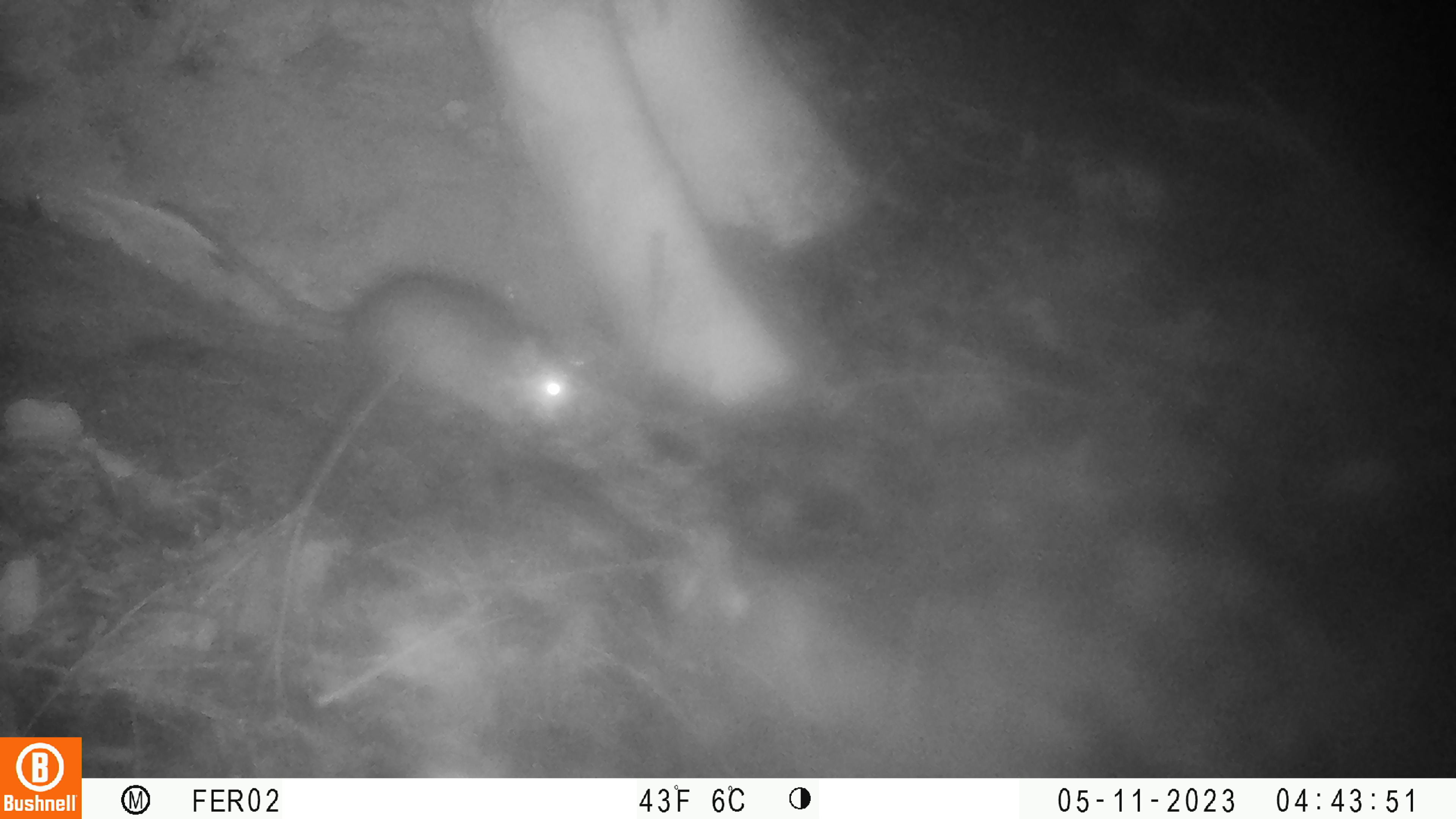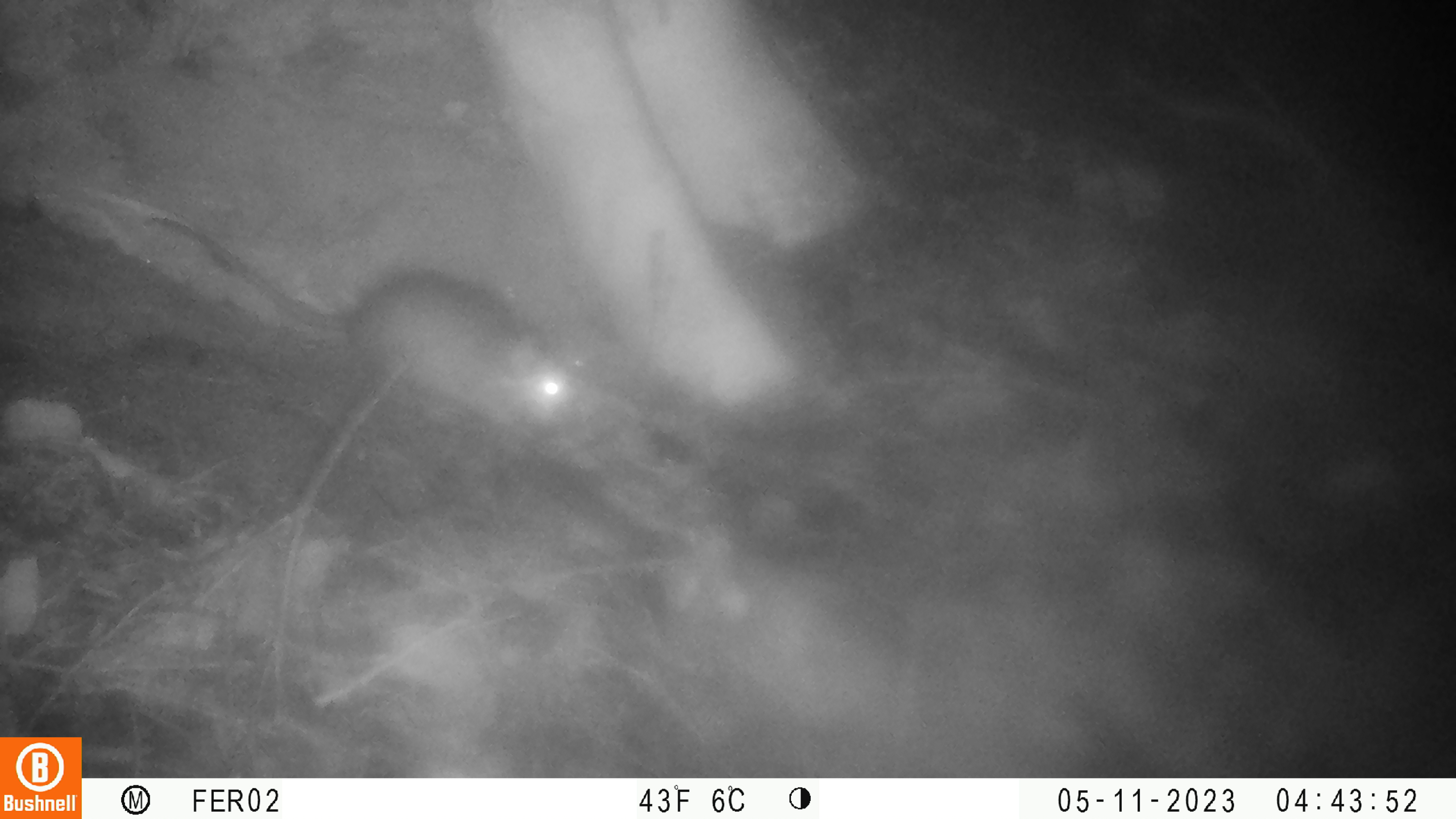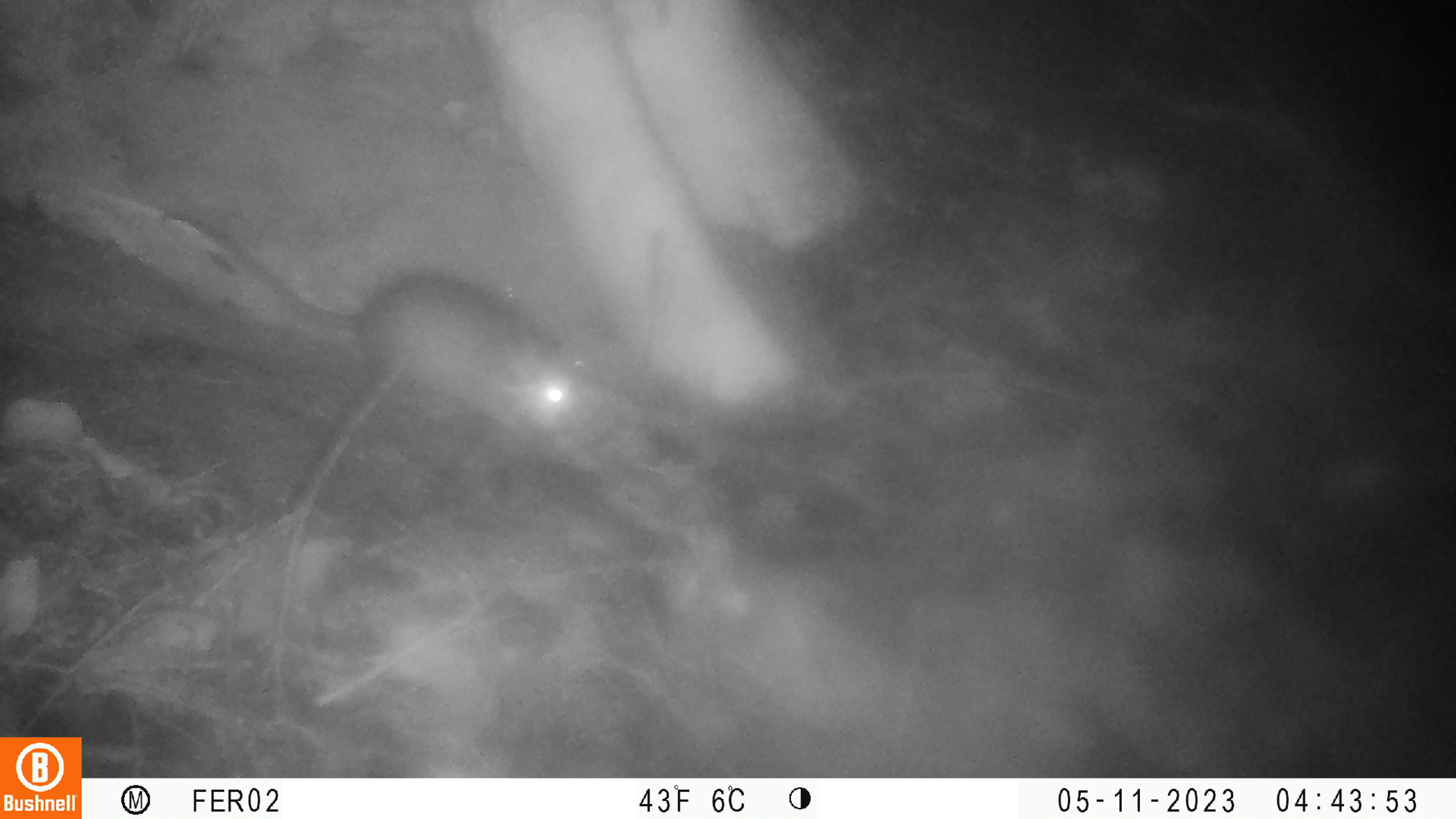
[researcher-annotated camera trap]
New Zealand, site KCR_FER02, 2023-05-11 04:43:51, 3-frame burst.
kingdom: Animalia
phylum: Chordata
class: Mammalia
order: Rodentia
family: Muridae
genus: Rattus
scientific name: Rattus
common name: rat